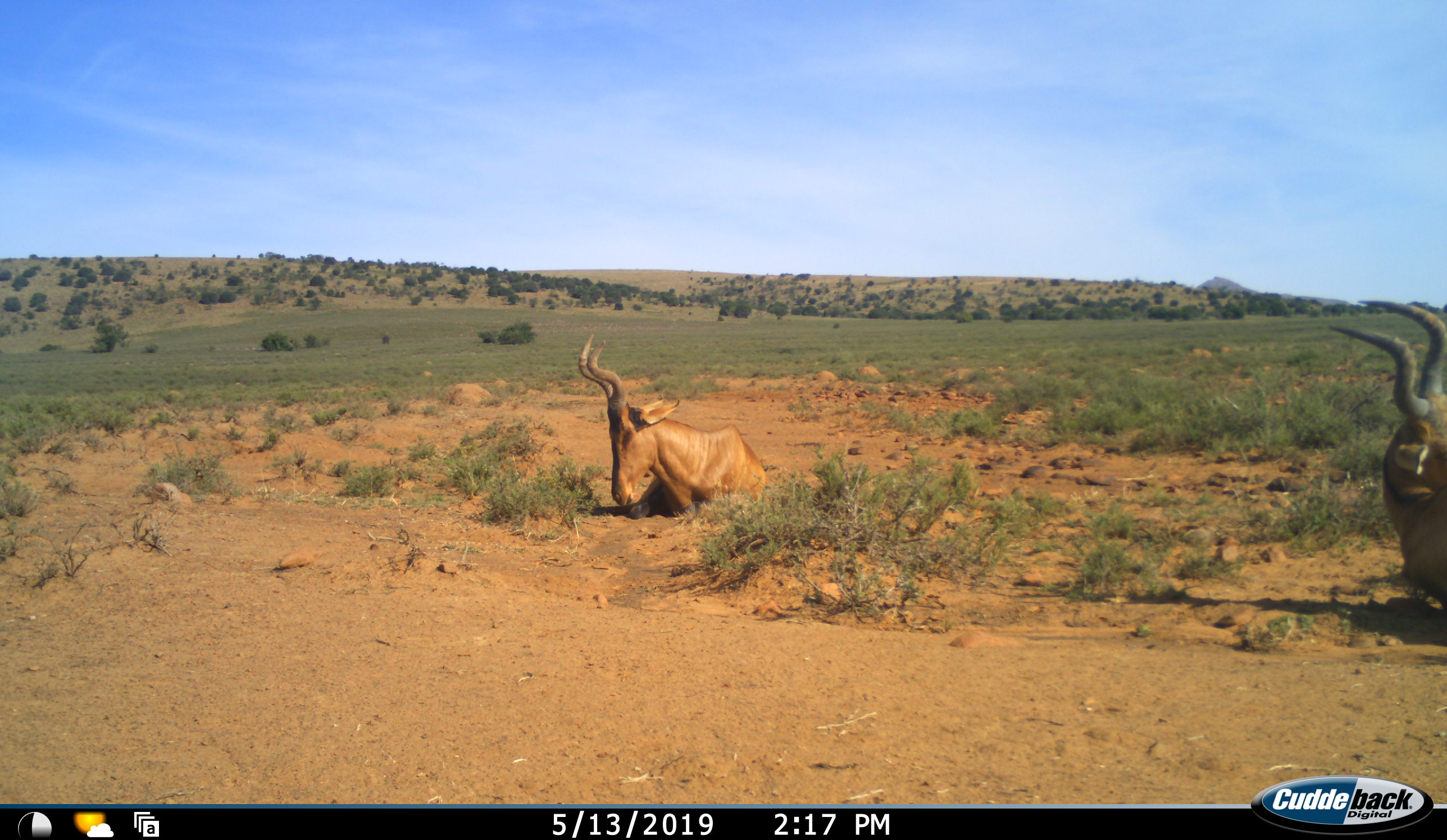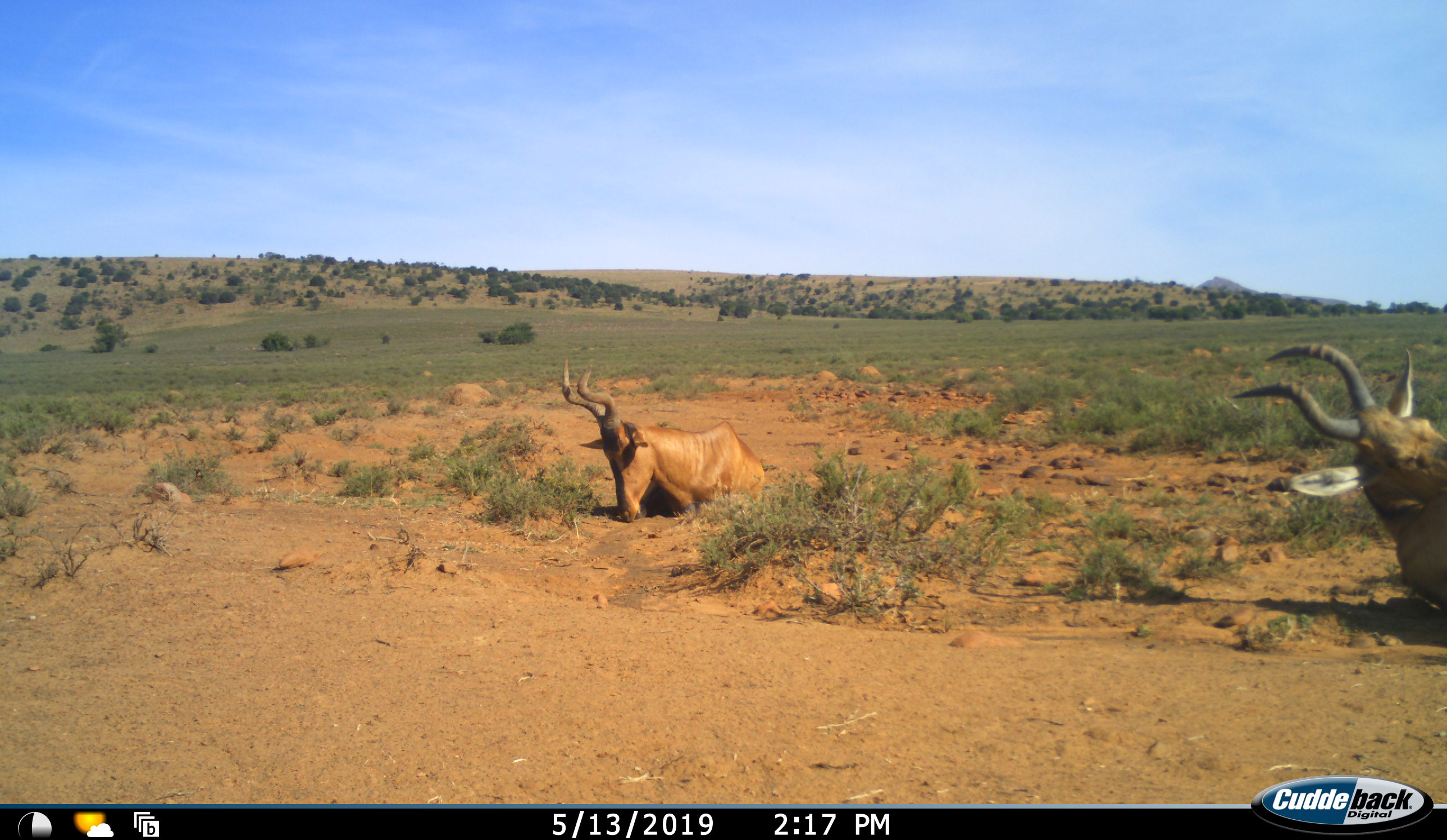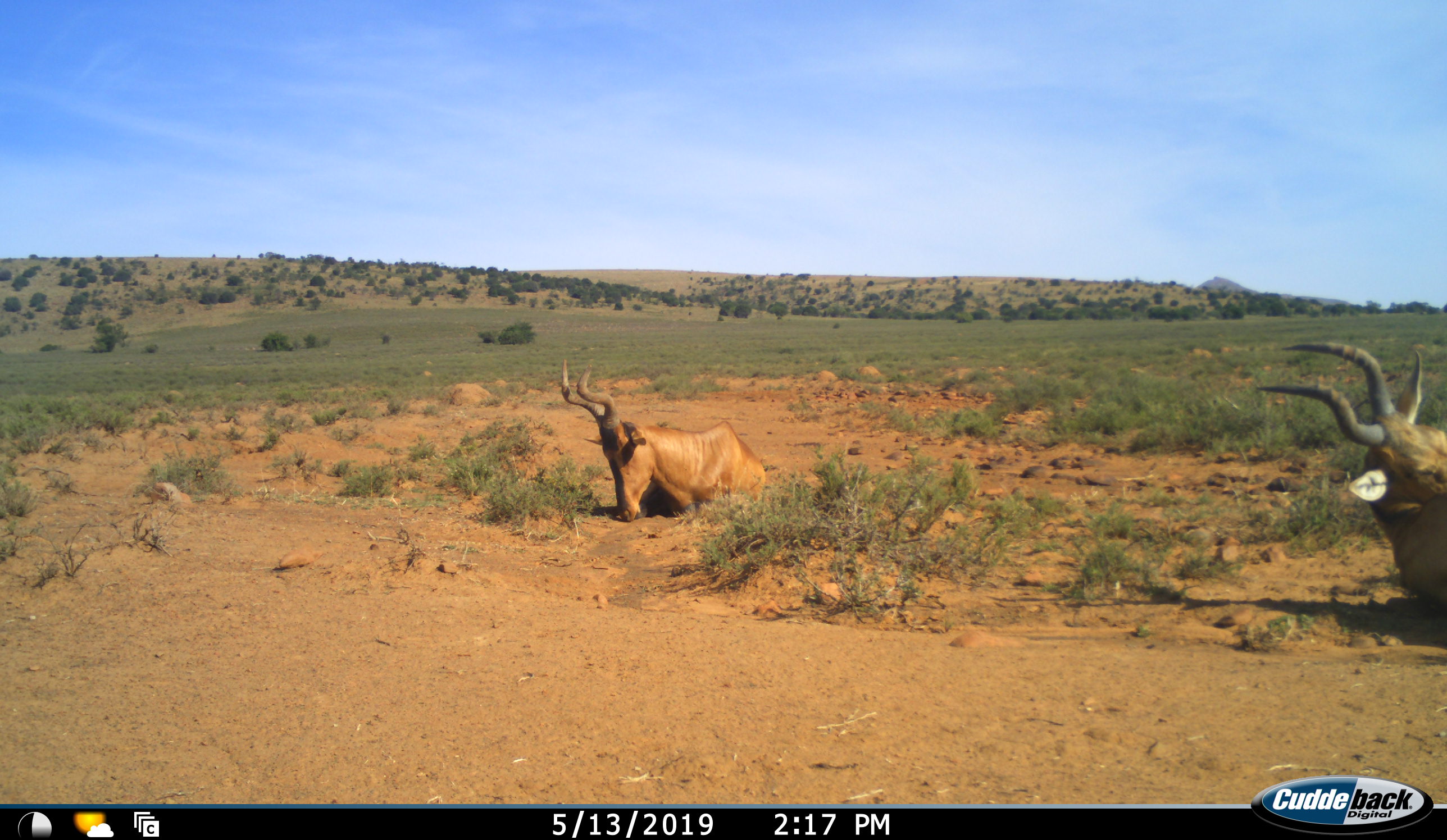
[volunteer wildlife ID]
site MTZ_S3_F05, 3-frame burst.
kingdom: Animalia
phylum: Chordata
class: Mammalia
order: Artiodactyla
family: Bovidae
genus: Alcelaphus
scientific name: Alcelaphus buselaphus caama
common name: red hartebeest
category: hartebeestred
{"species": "hartebeestred (red hartebeest) (Alcelaphus buselaphus caama)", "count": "2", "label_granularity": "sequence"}